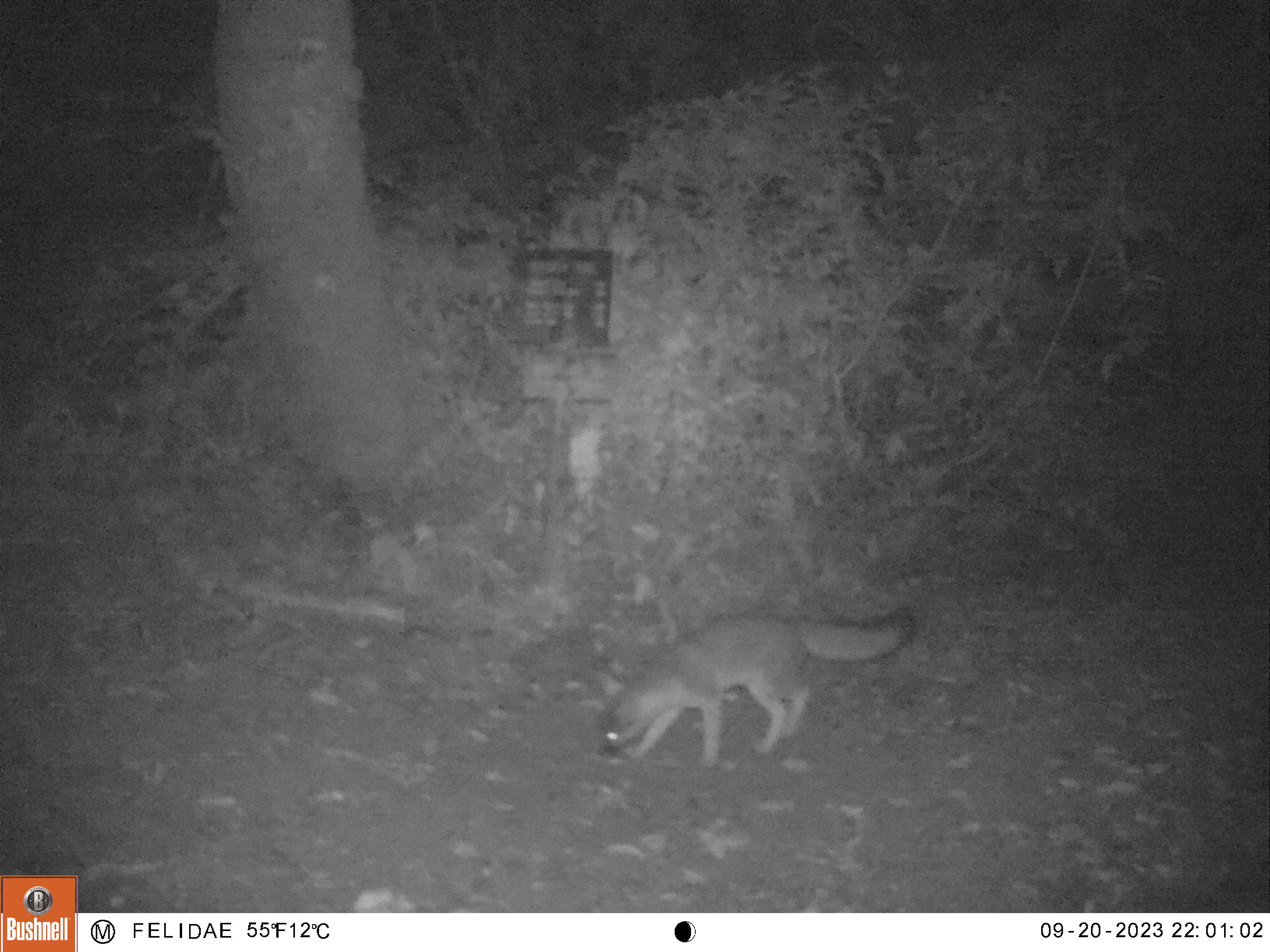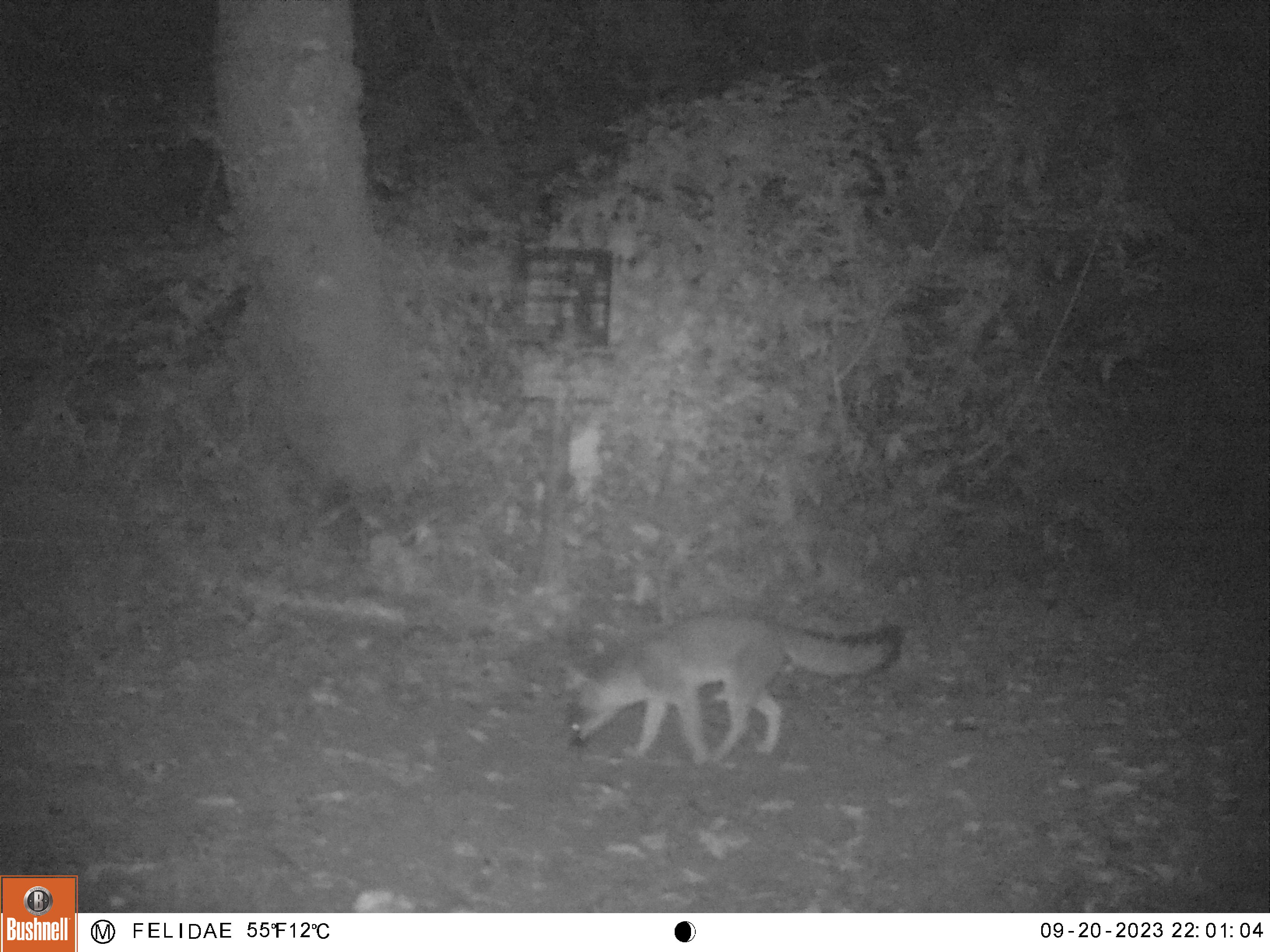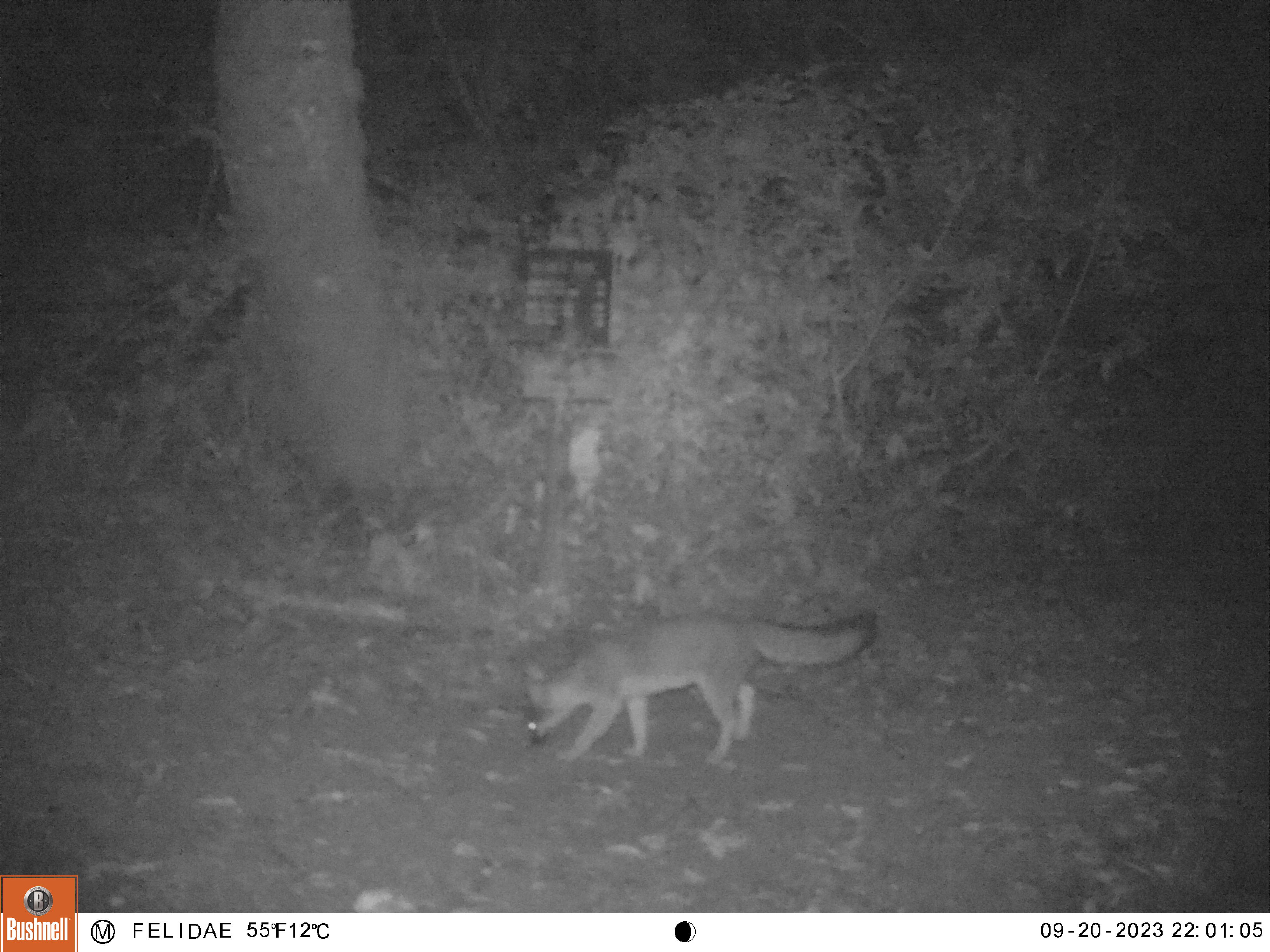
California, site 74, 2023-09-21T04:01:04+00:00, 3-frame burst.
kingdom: Animalia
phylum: Chordata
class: Mammalia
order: Carnivora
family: Canidae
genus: Urocyon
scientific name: Urocyon cinereoargenteus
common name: gray fox